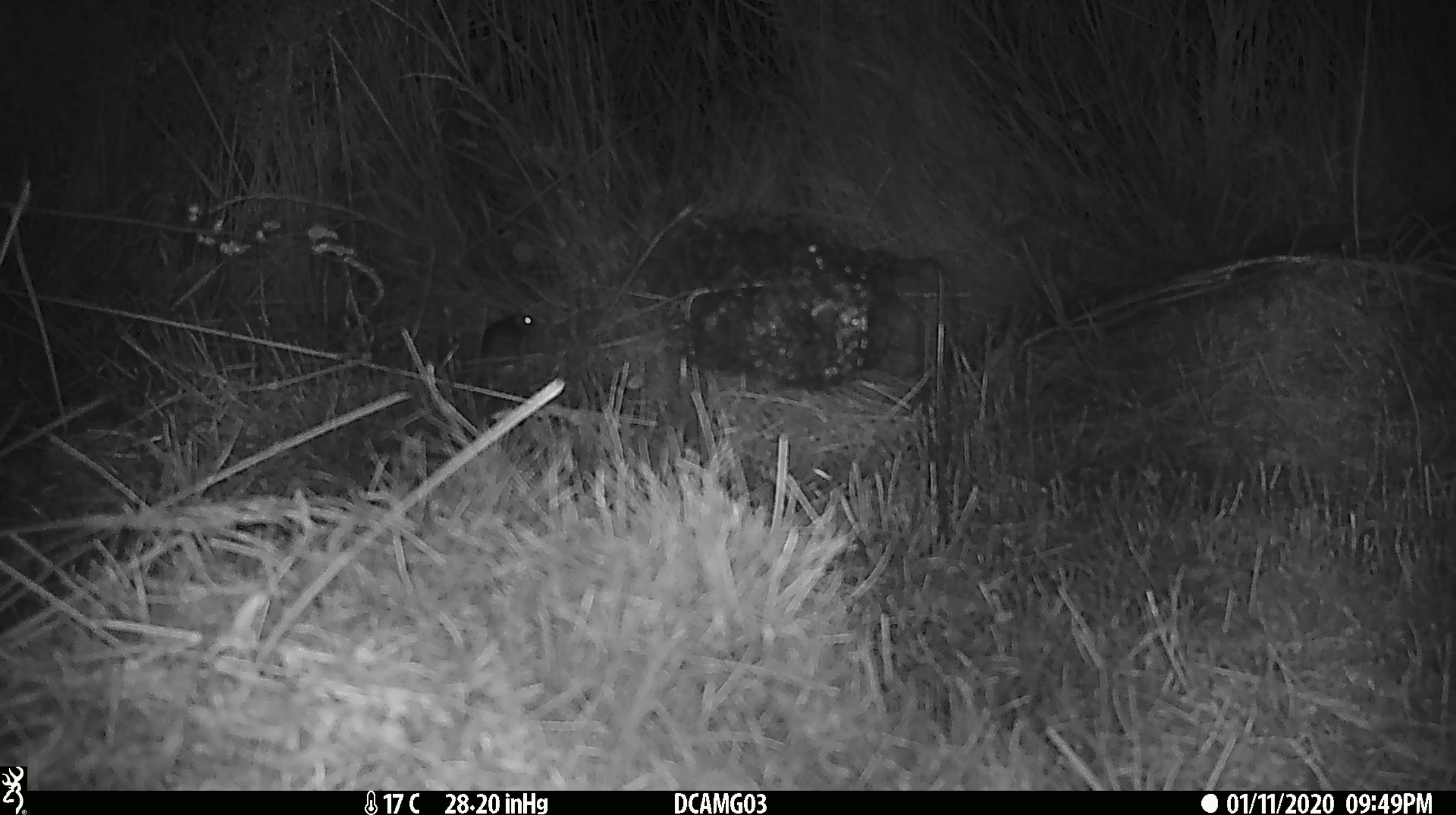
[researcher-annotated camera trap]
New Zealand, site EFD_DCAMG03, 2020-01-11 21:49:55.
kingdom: Animalia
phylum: Chordata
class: Mammalia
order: Rodentia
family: Muridae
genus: Mus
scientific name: Mus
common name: mouse